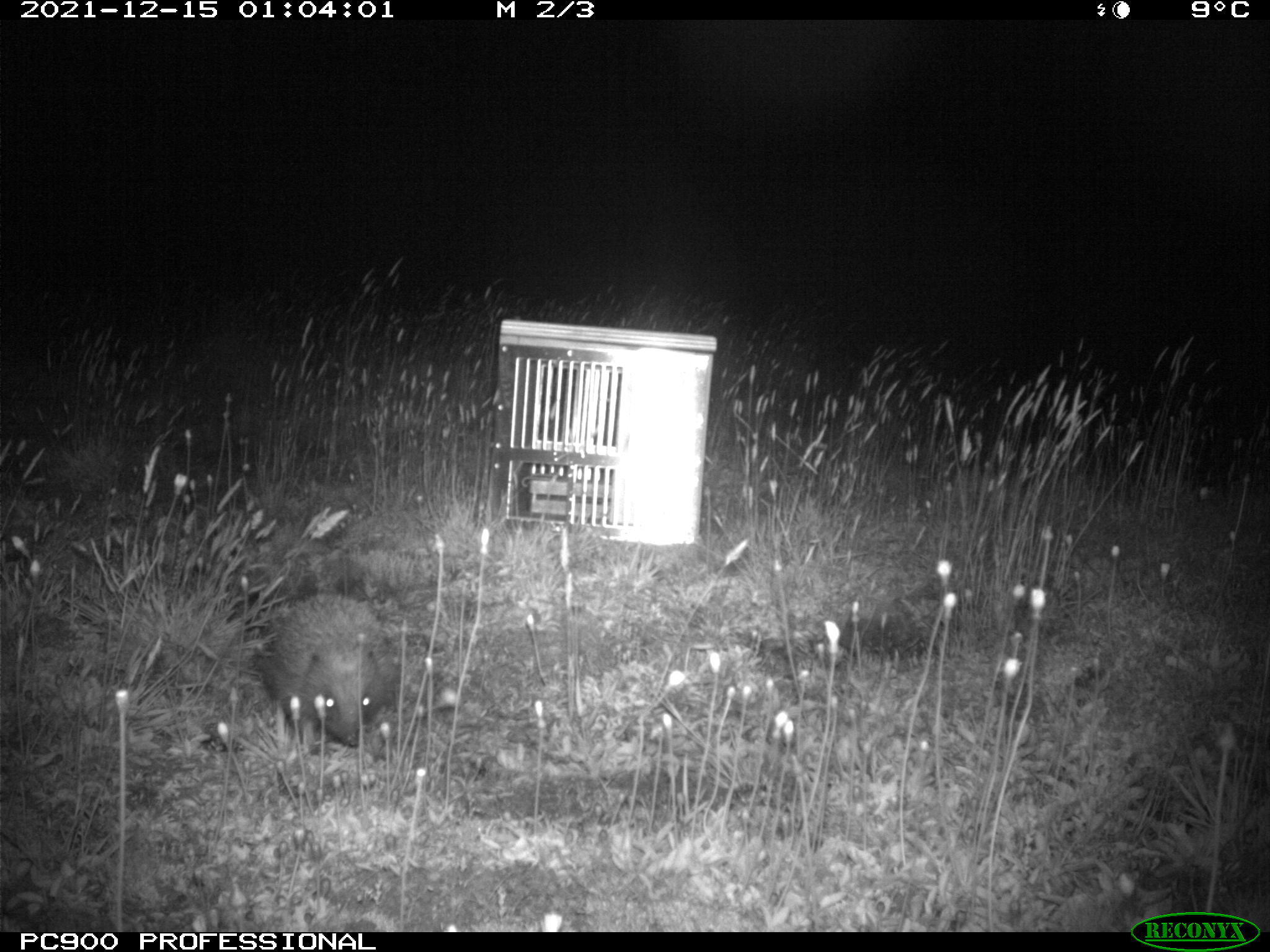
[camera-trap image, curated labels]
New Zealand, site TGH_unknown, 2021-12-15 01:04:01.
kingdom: Animalia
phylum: Chordata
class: Mammalia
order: Eulipotyphla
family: Erinaceidae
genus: Erinaceus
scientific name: Erinaceus europaeus europaeus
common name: european hedgehog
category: hedgehog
Hedgehog (european hedgehog) (Erinaceus europaeus europaeus).